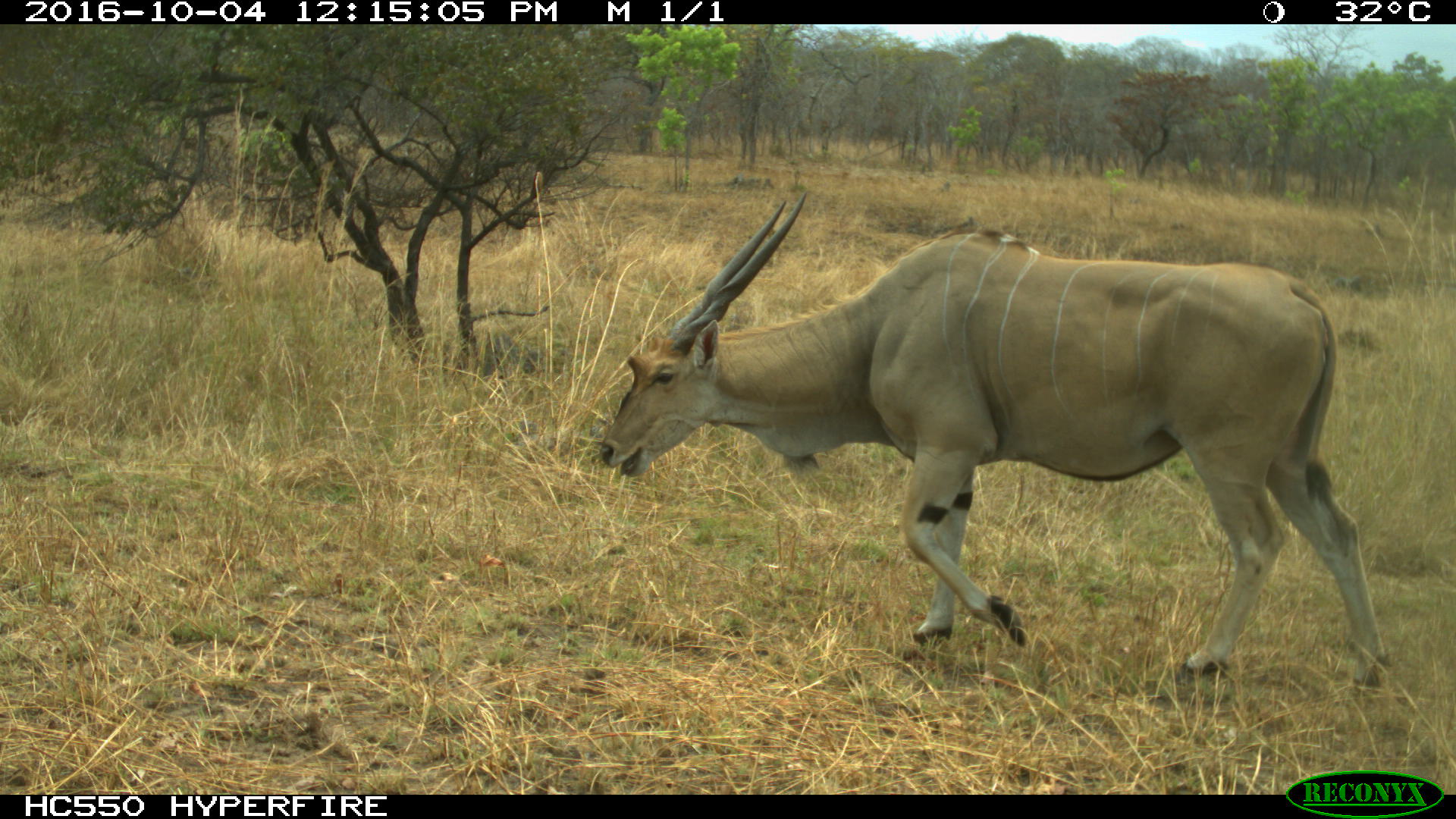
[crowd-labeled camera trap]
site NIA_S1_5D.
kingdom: Animalia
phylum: Chordata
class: Mammalia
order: Artiodactyla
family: Bovidae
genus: Tragelaphus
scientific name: Tragelaphus oryx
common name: eland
Eland (Tragelaphus oryx), count 1. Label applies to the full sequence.